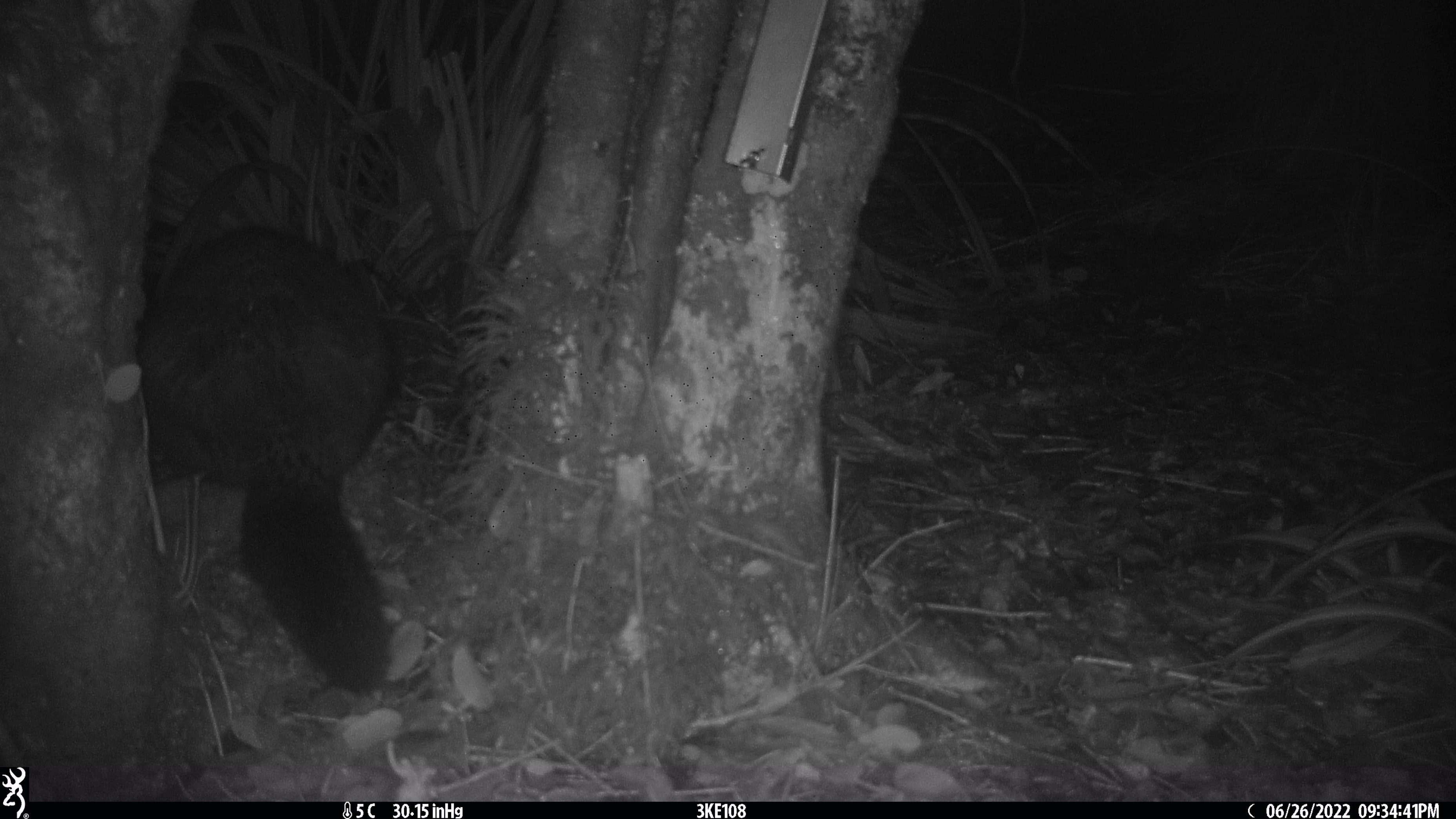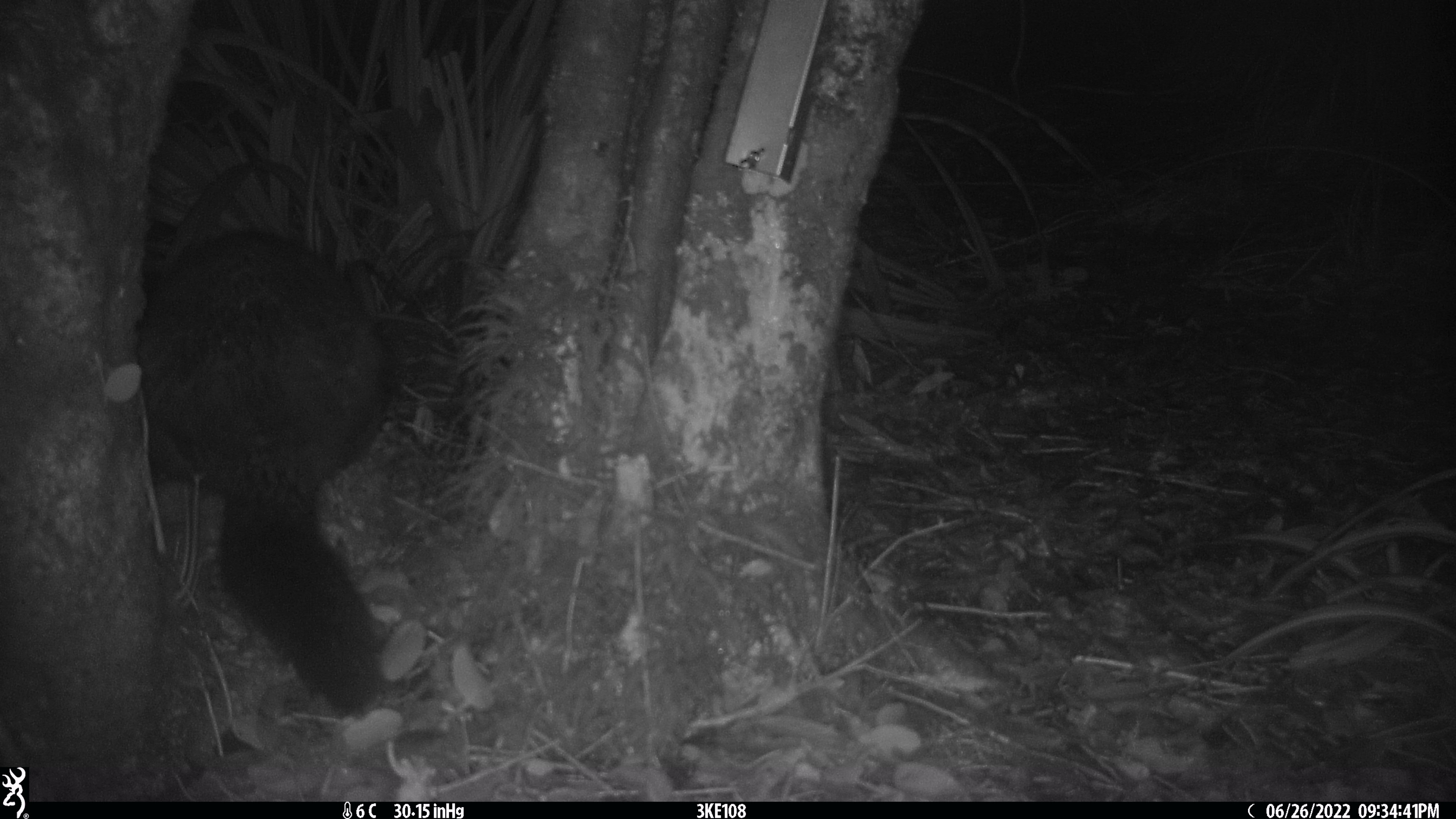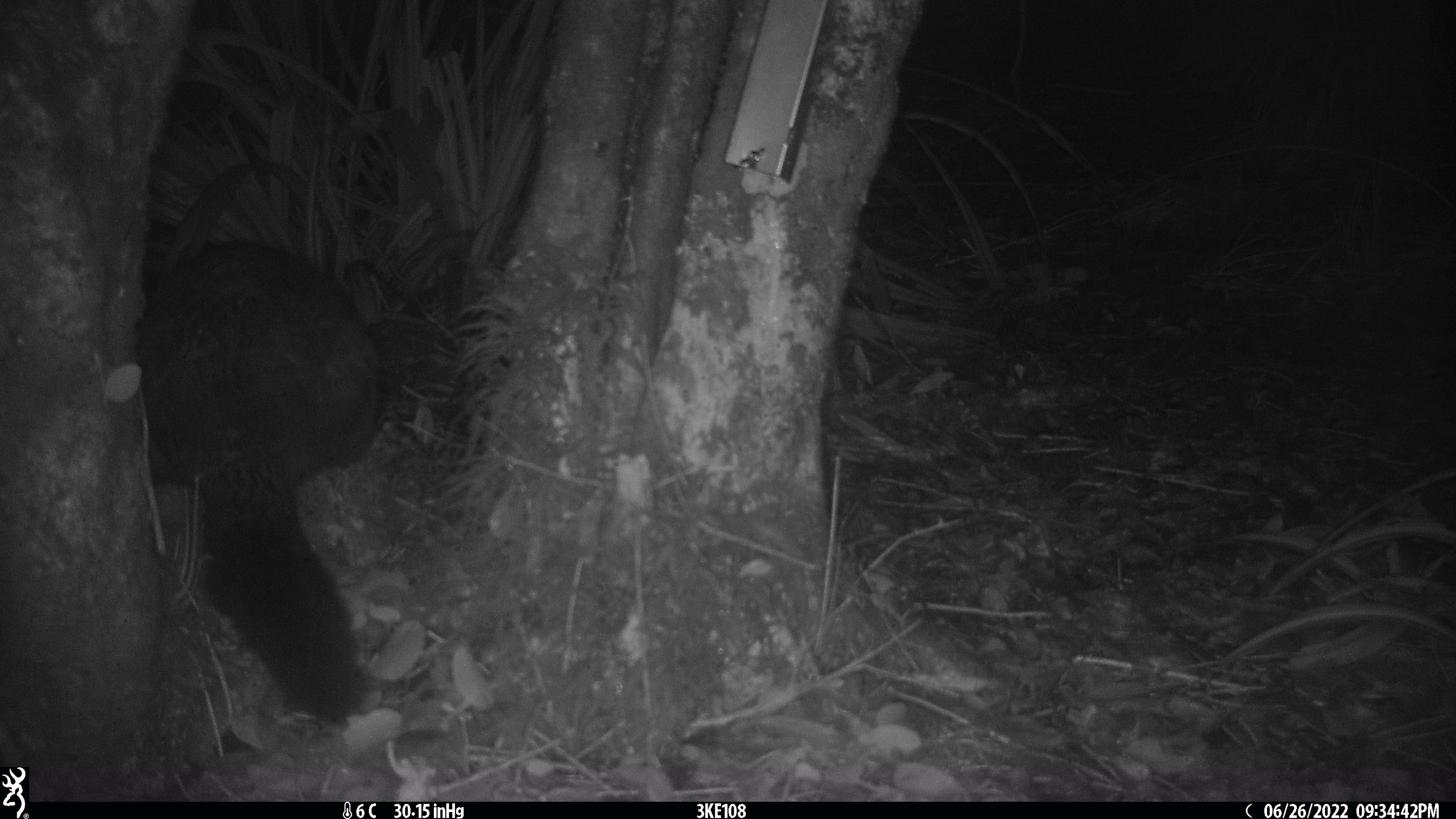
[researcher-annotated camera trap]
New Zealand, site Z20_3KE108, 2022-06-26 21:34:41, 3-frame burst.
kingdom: Animalia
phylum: Chordata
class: Mammalia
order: Diprotodontia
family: Phalangeridae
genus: Trichosurus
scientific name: Trichosurus vulpecula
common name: common brushtail possum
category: possum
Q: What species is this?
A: Possum (common brushtail possum) (Trichosurus vulpecula).